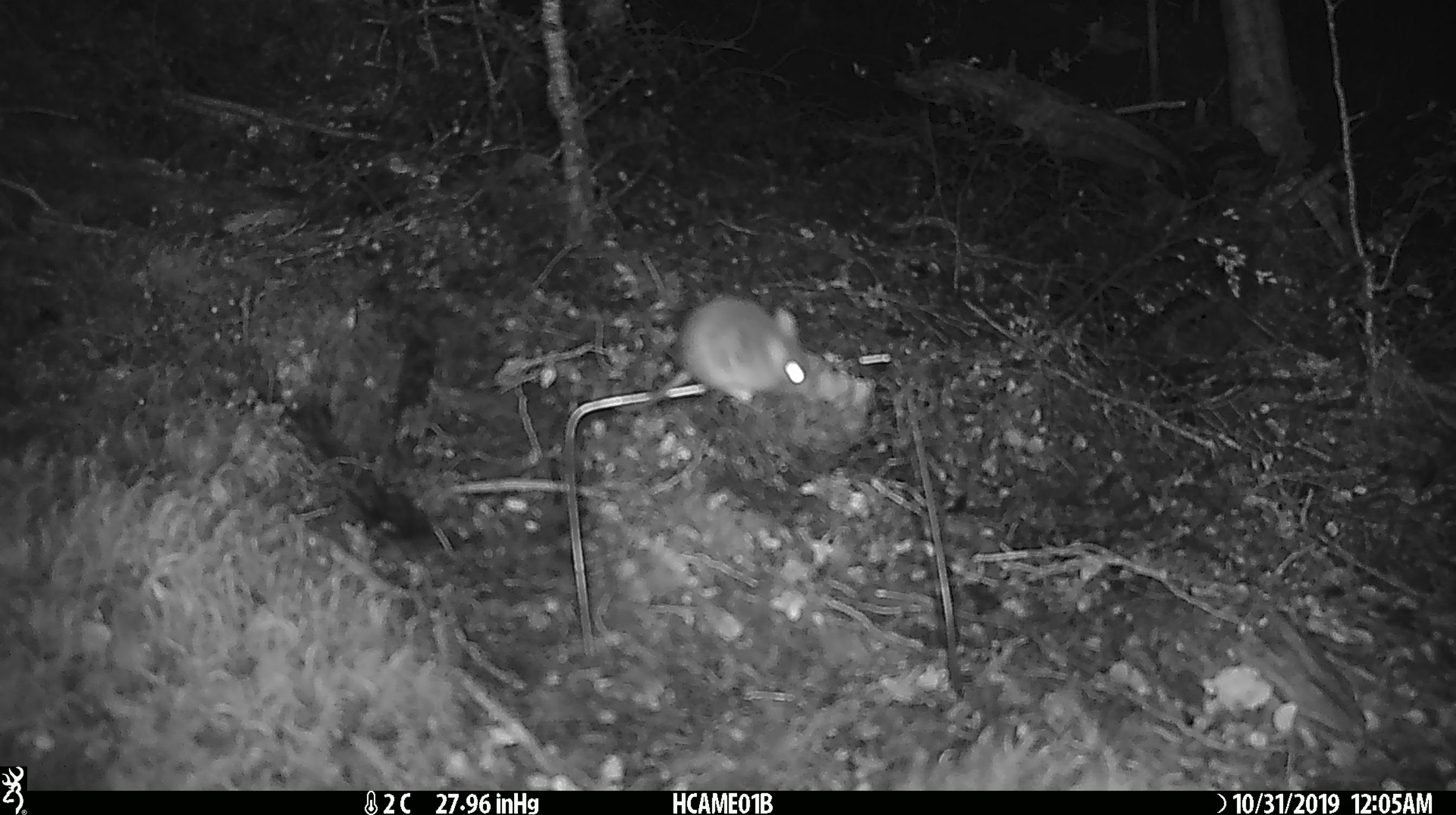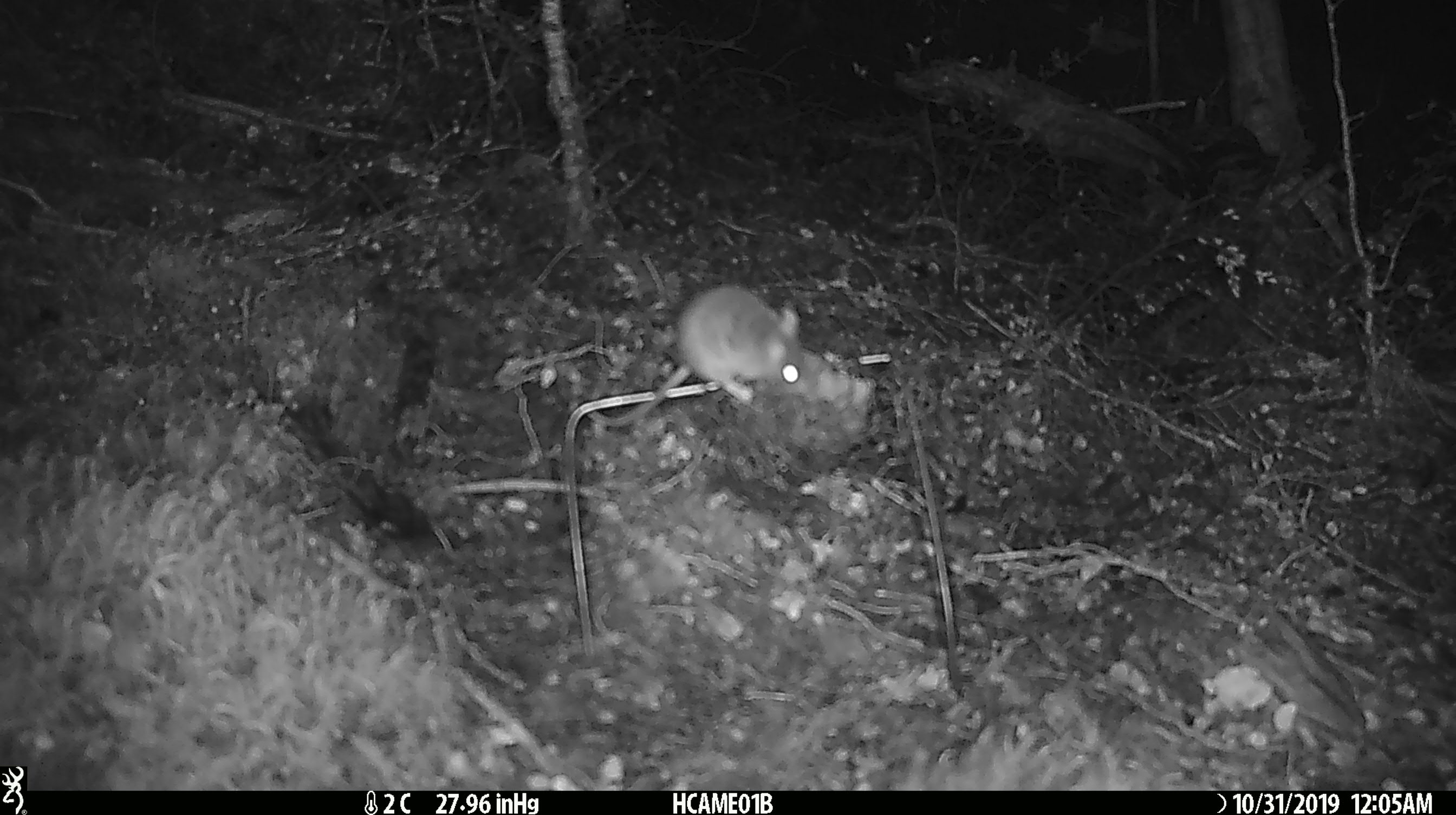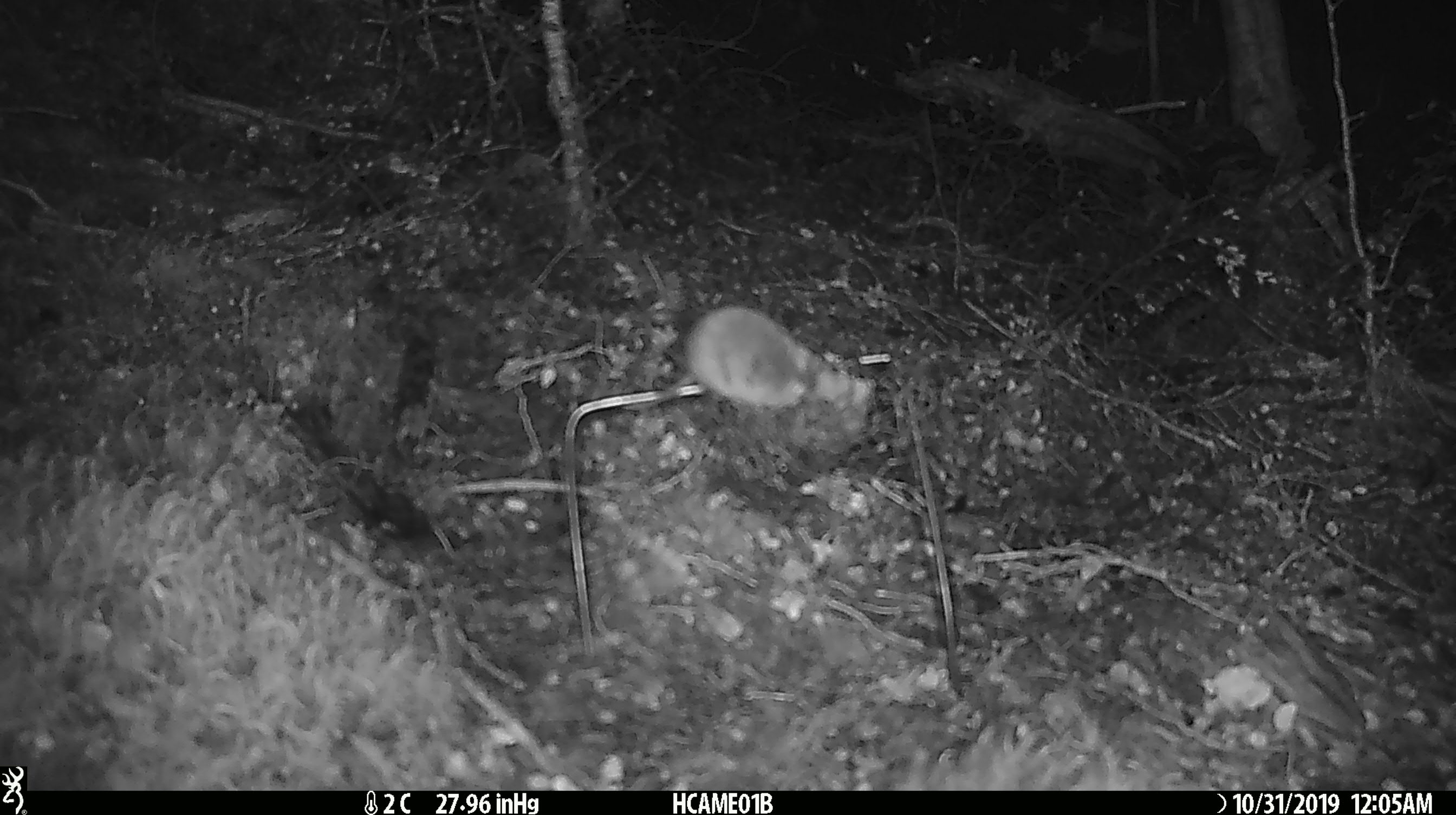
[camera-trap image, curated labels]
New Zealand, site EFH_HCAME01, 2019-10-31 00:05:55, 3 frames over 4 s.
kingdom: Animalia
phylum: Chordata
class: Mammalia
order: Rodentia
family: Muridae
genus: Mus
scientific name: Mus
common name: mouse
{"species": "mouse (Mus)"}